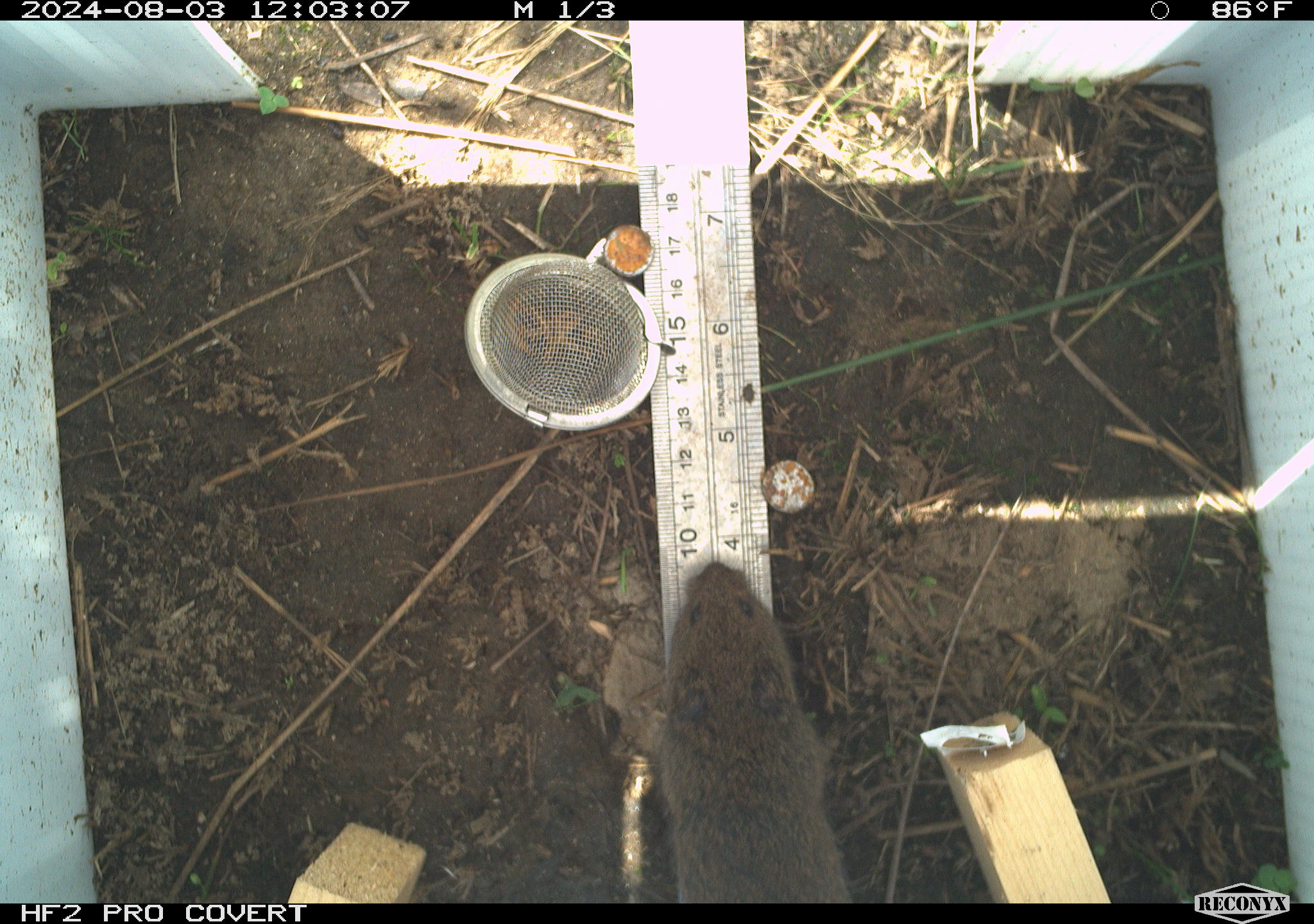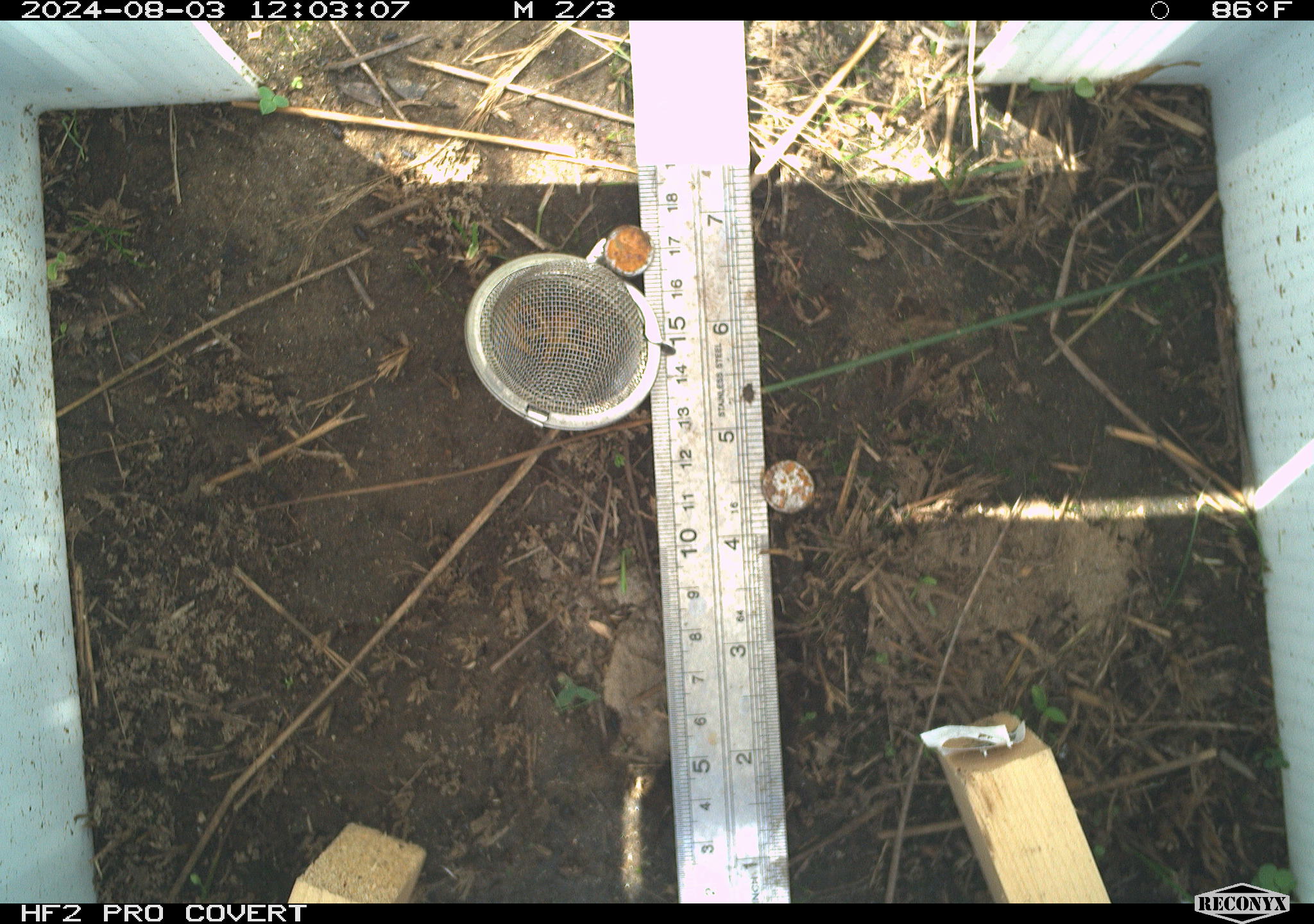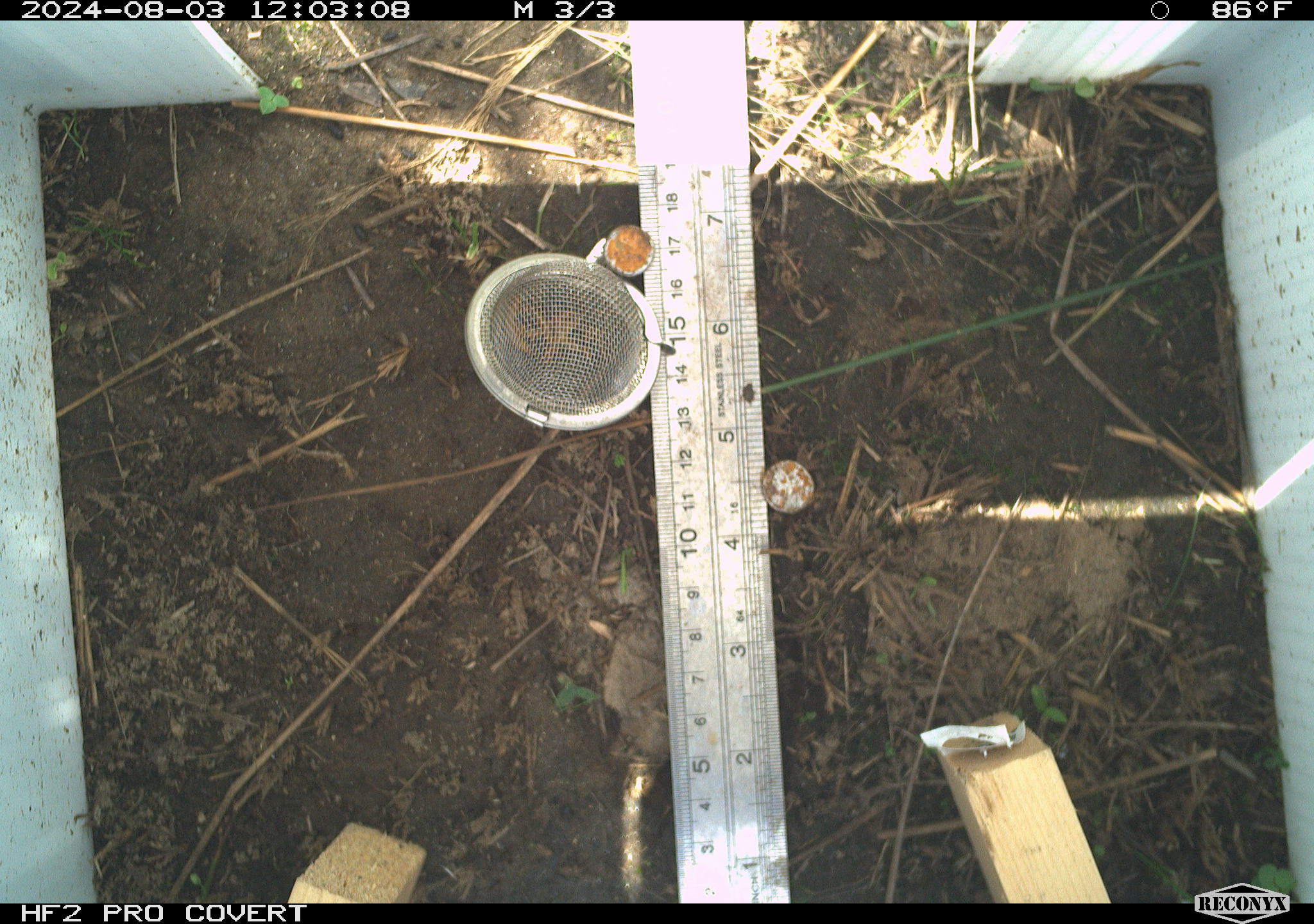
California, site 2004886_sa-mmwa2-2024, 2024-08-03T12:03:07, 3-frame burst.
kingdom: Animalia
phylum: Chordata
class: Mammalia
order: Rodentia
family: Cricetidae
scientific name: Arvicolinae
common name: voles, lemmings, and muskrats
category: arvicolinae subfamily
Arvicolinae subfamily (voles, lemmings, and muskrats) (Arvicolinae).